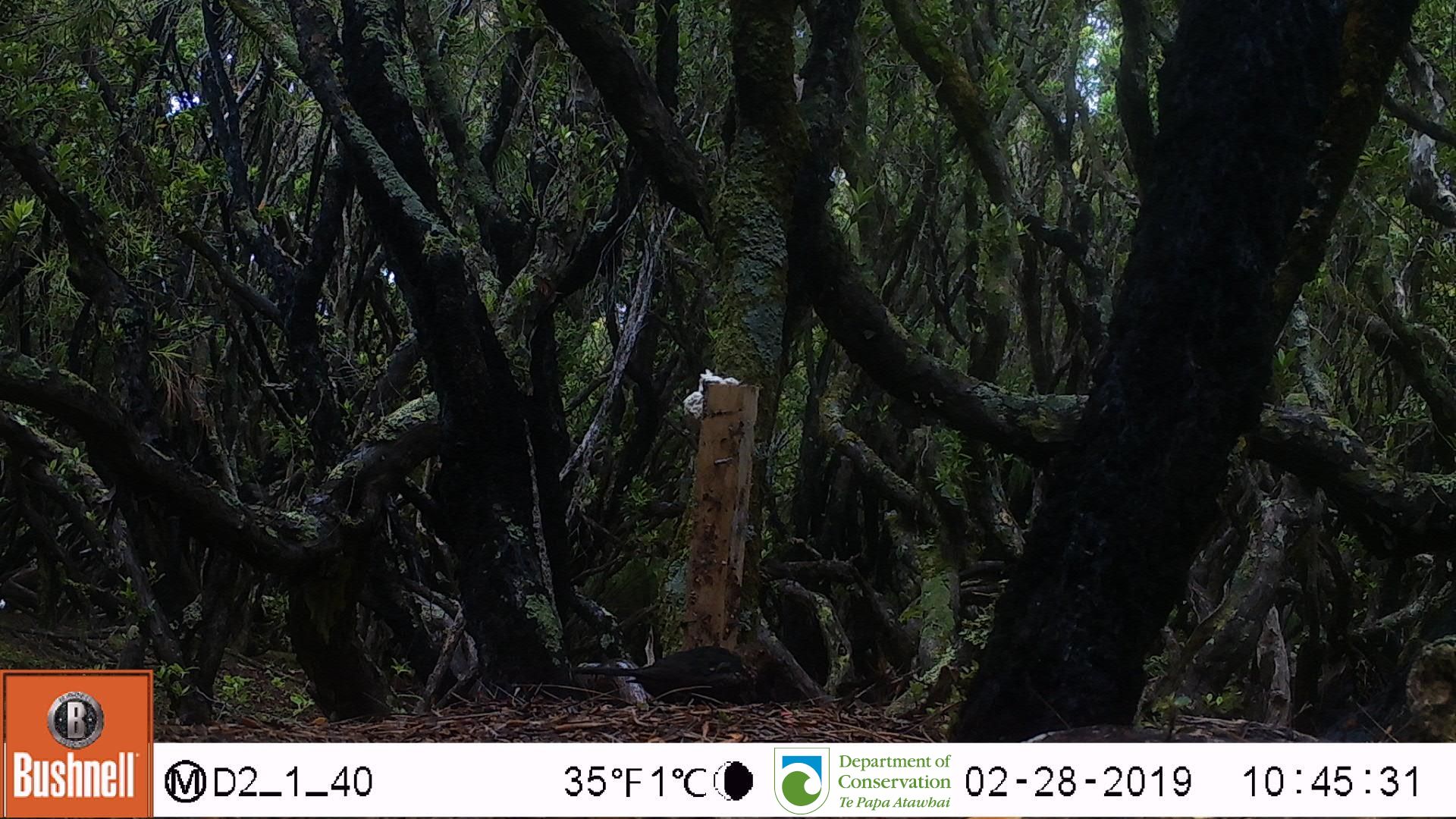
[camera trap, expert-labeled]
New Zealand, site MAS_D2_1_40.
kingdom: Animalia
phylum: Chordata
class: Aves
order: Passeriformes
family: Turdidae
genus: Turdus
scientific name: Turdus merula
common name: eurasian blackbird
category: blackbird